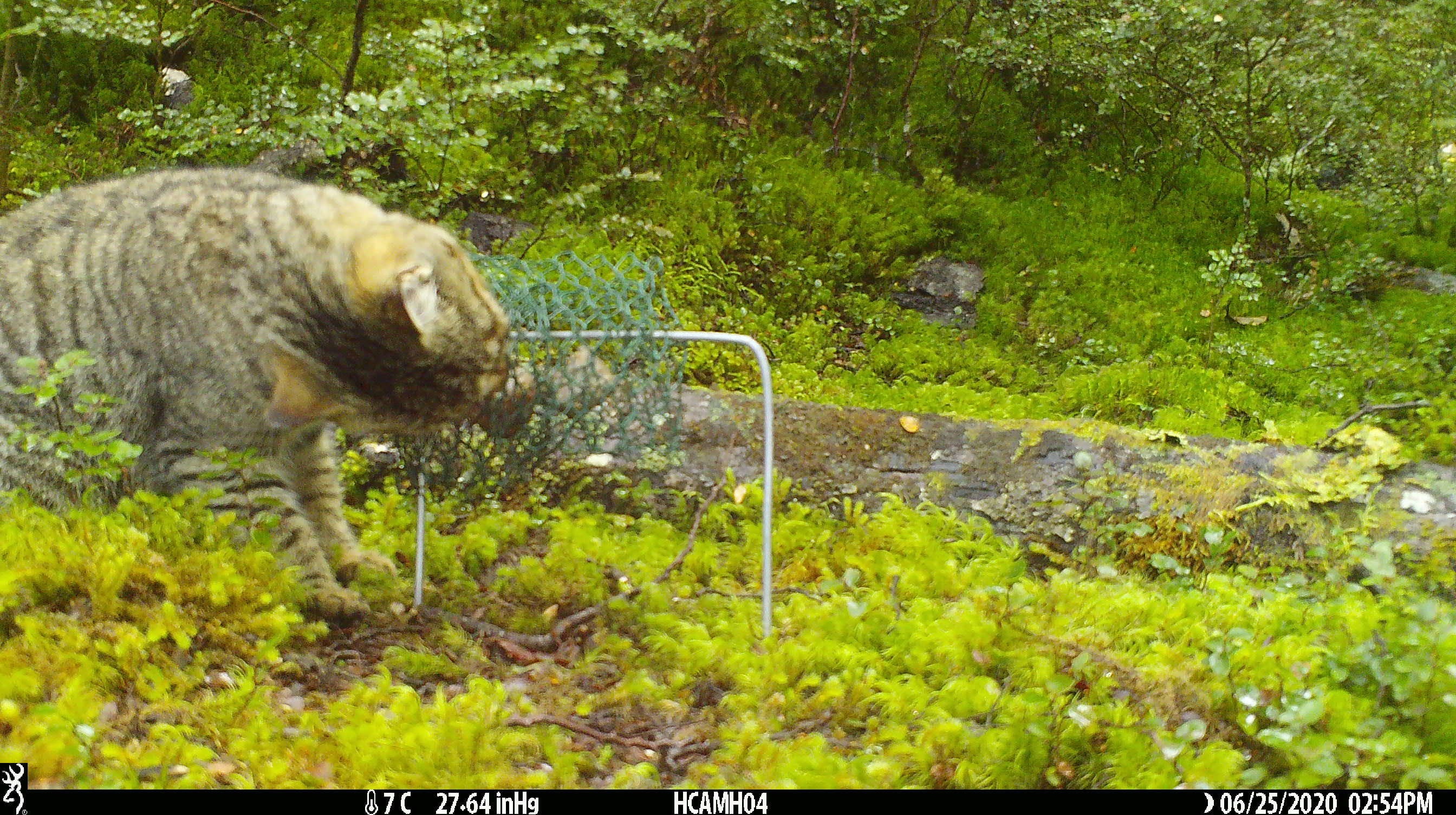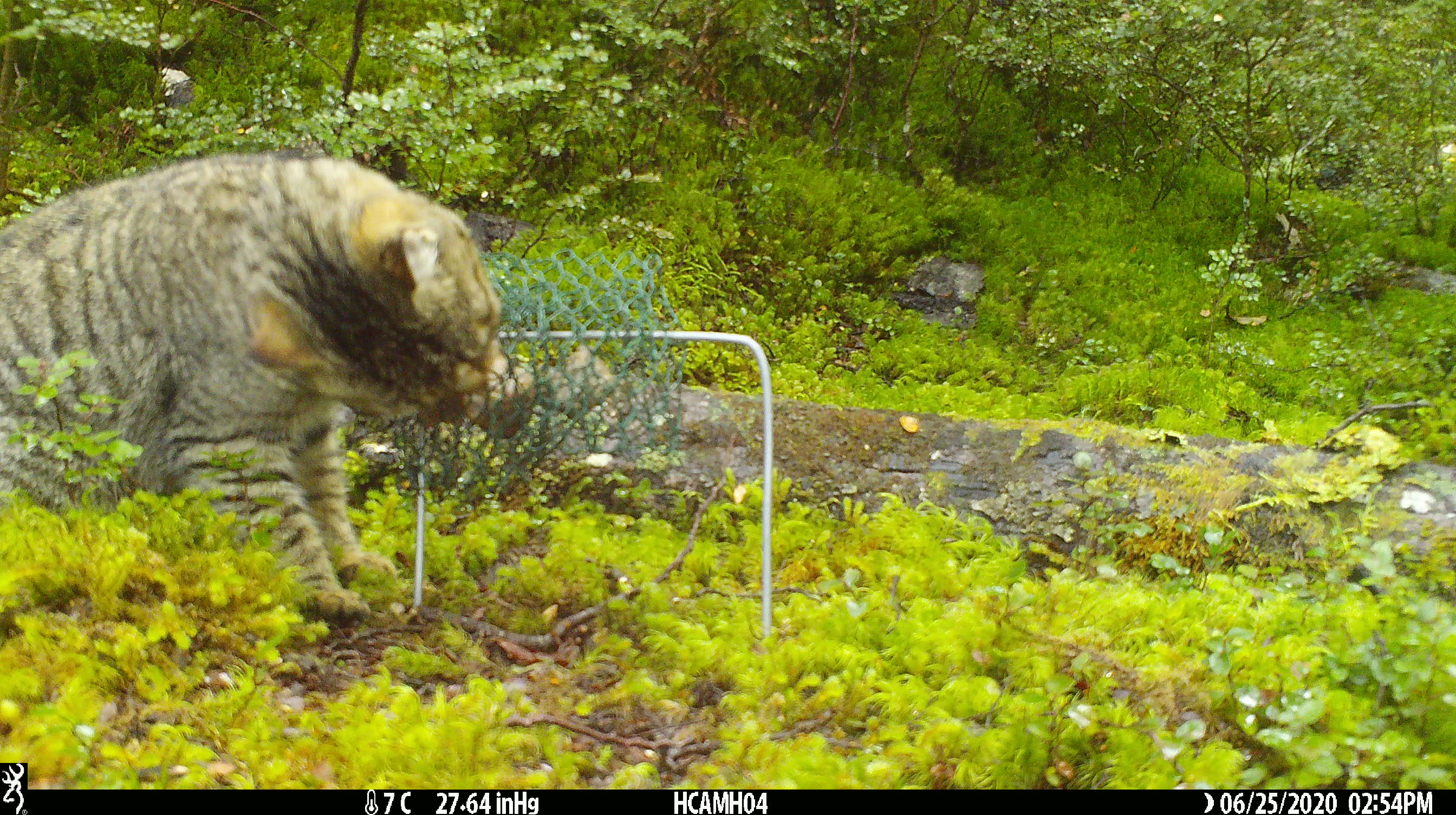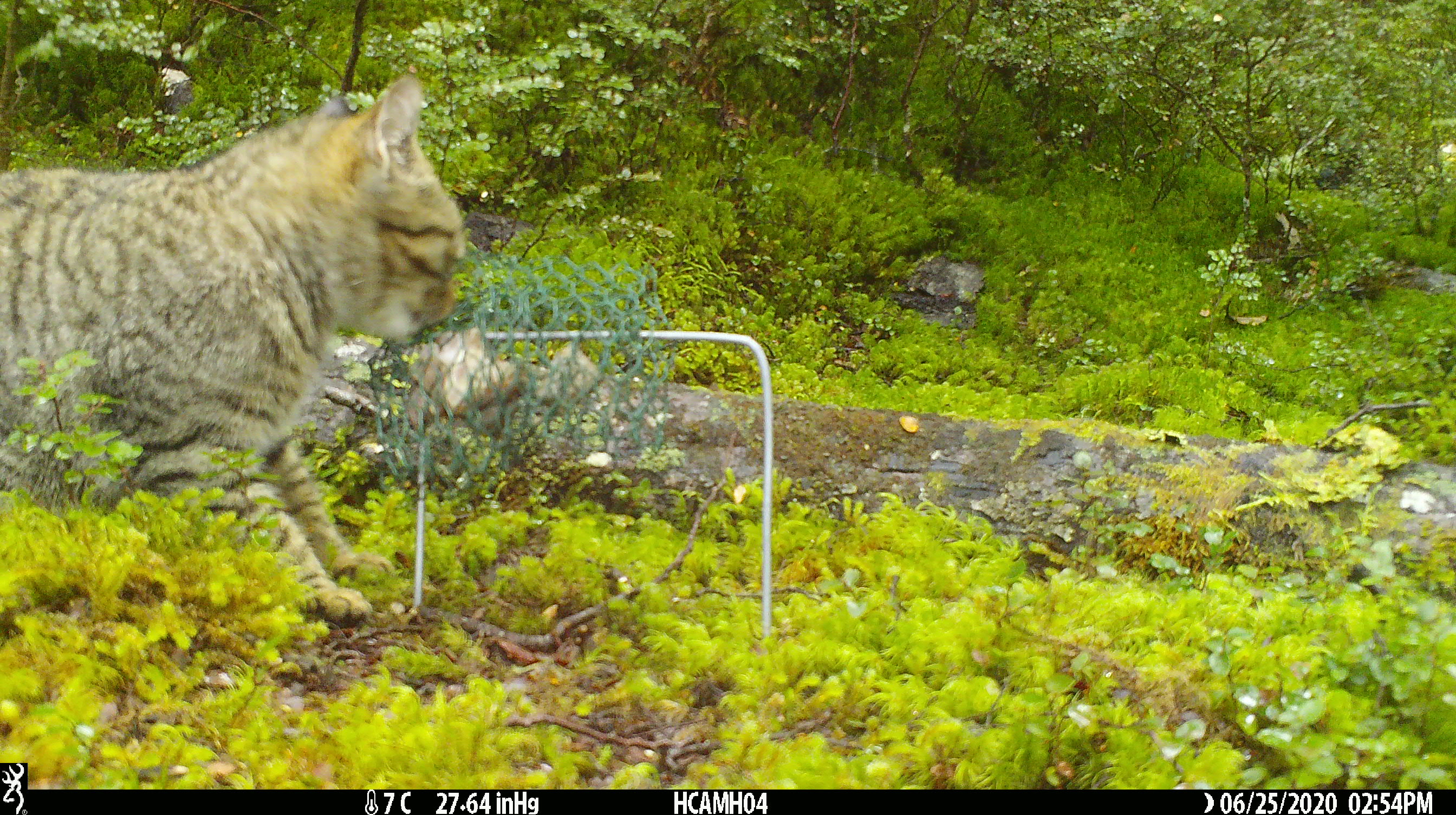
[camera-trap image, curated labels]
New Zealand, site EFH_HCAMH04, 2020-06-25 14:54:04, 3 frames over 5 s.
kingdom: Animalia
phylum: Chordata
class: Mammalia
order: Carnivora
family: Felidae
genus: Felis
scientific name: Felis catus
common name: domestic cat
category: cat